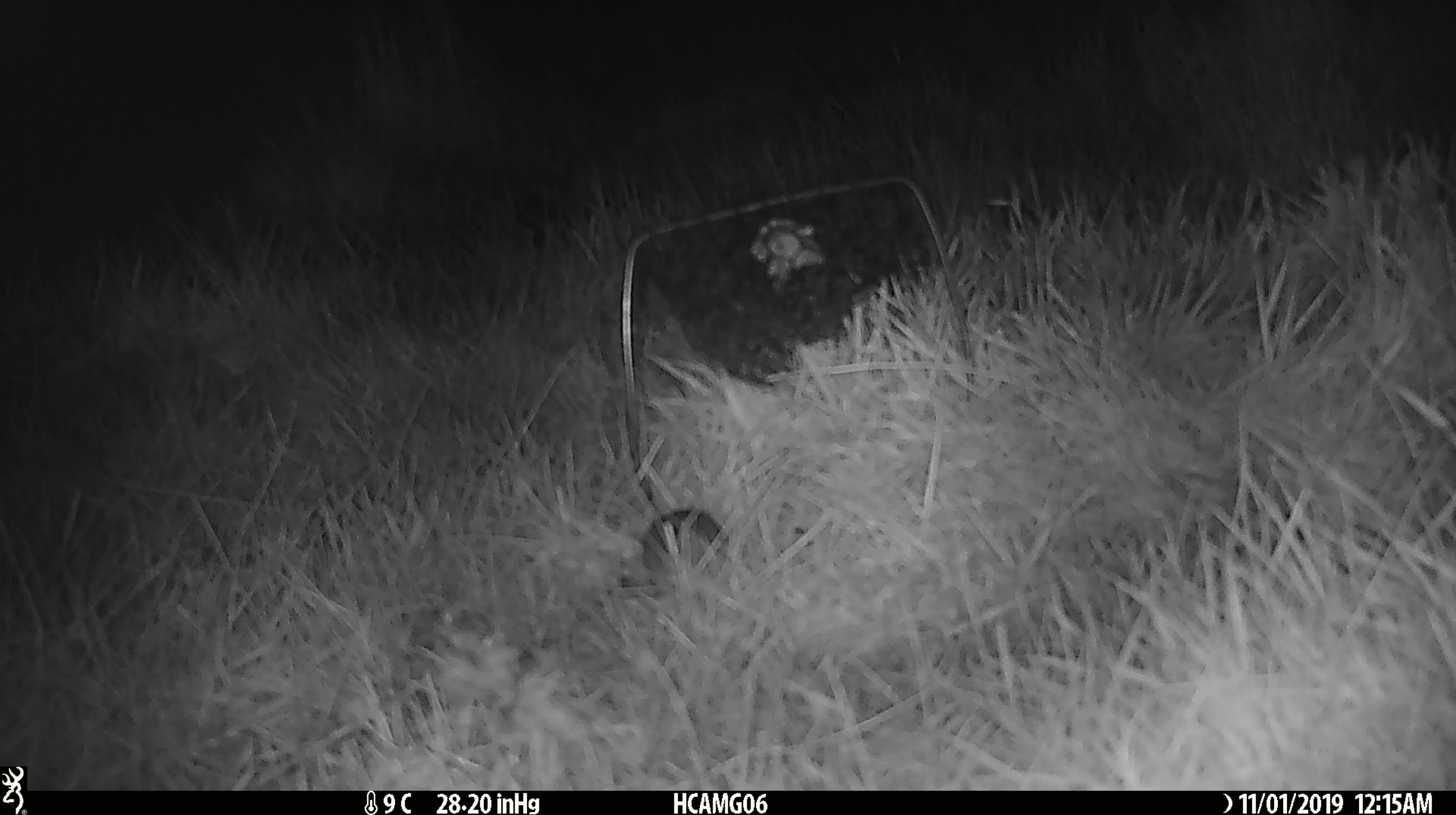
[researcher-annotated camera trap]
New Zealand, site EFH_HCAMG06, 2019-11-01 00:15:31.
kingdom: Animalia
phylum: Chordata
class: Mammalia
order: Rodentia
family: Muridae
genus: Mus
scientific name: Mus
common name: mouse